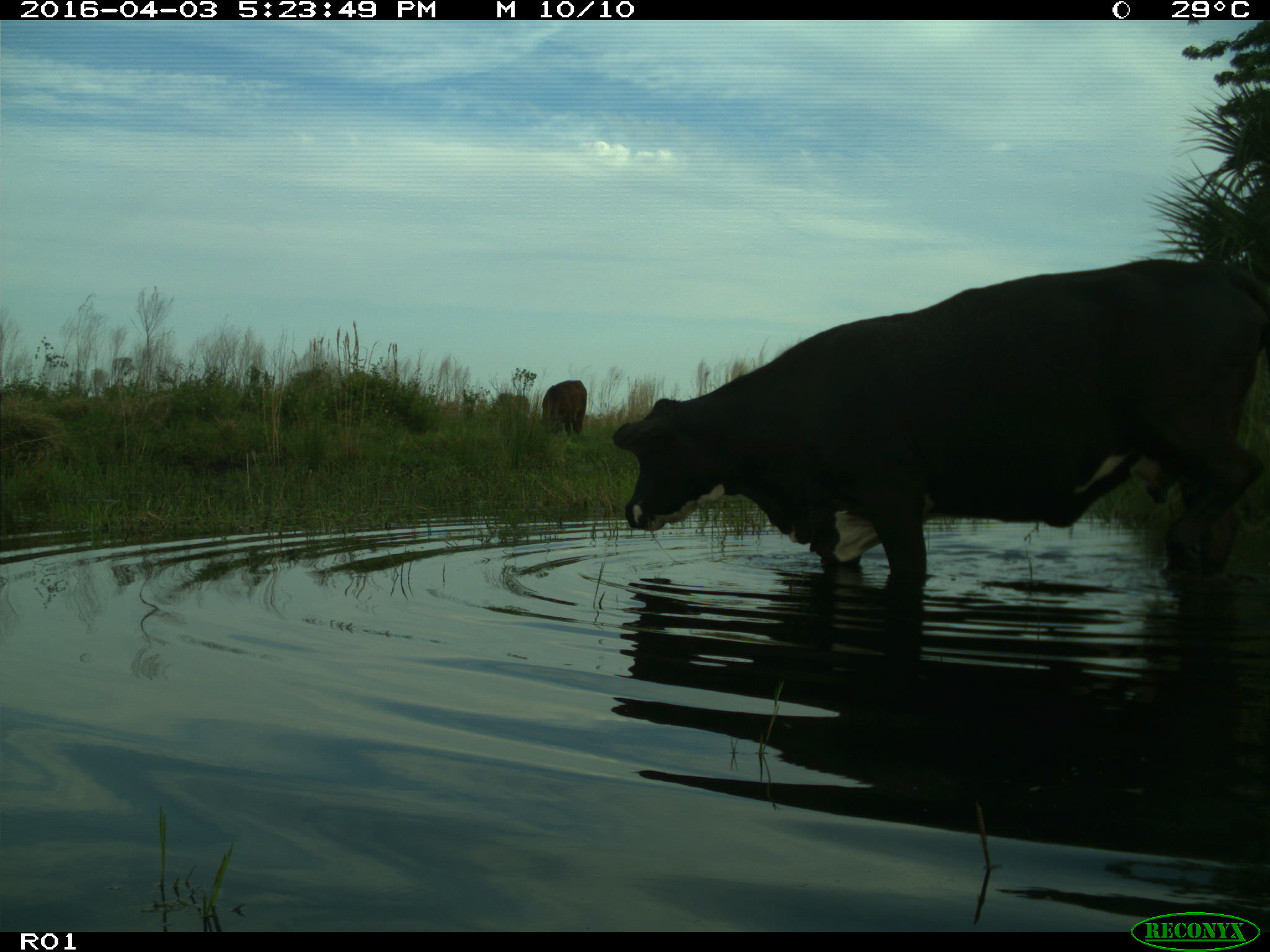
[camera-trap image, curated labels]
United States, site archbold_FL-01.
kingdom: Animalia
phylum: Chordata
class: Mammalia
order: Artiodactyla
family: Bovidae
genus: Bos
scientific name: Bos taurus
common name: domestic cow